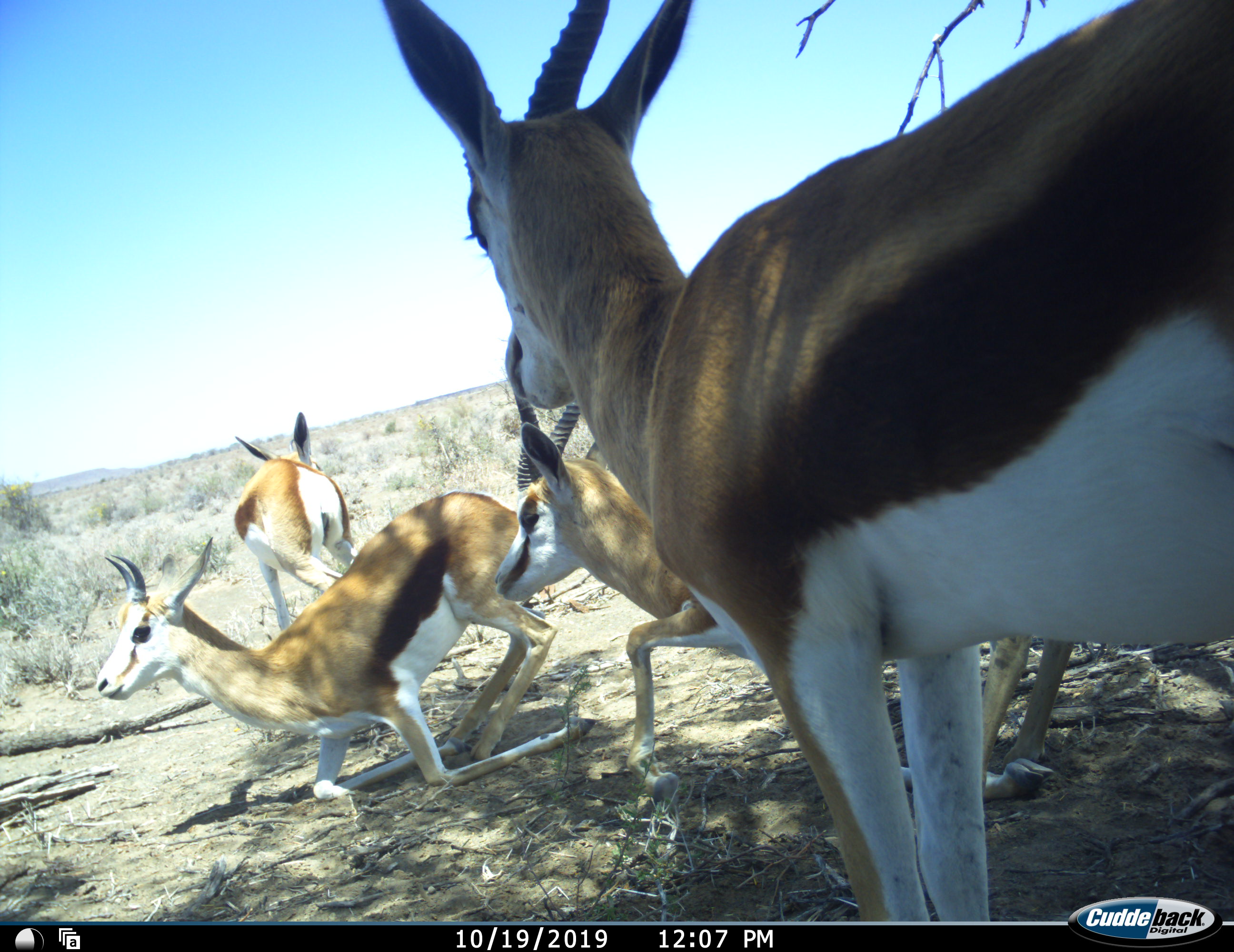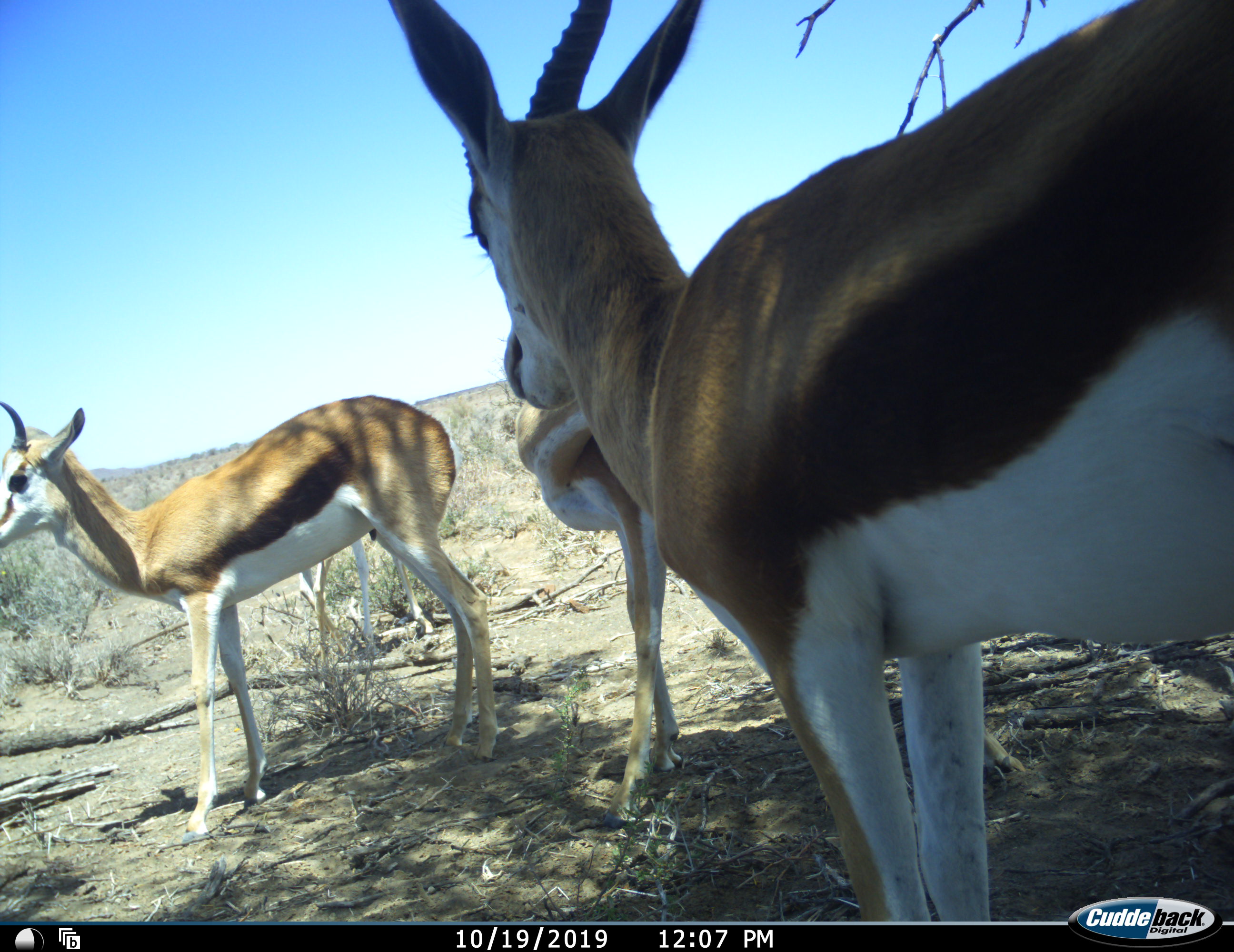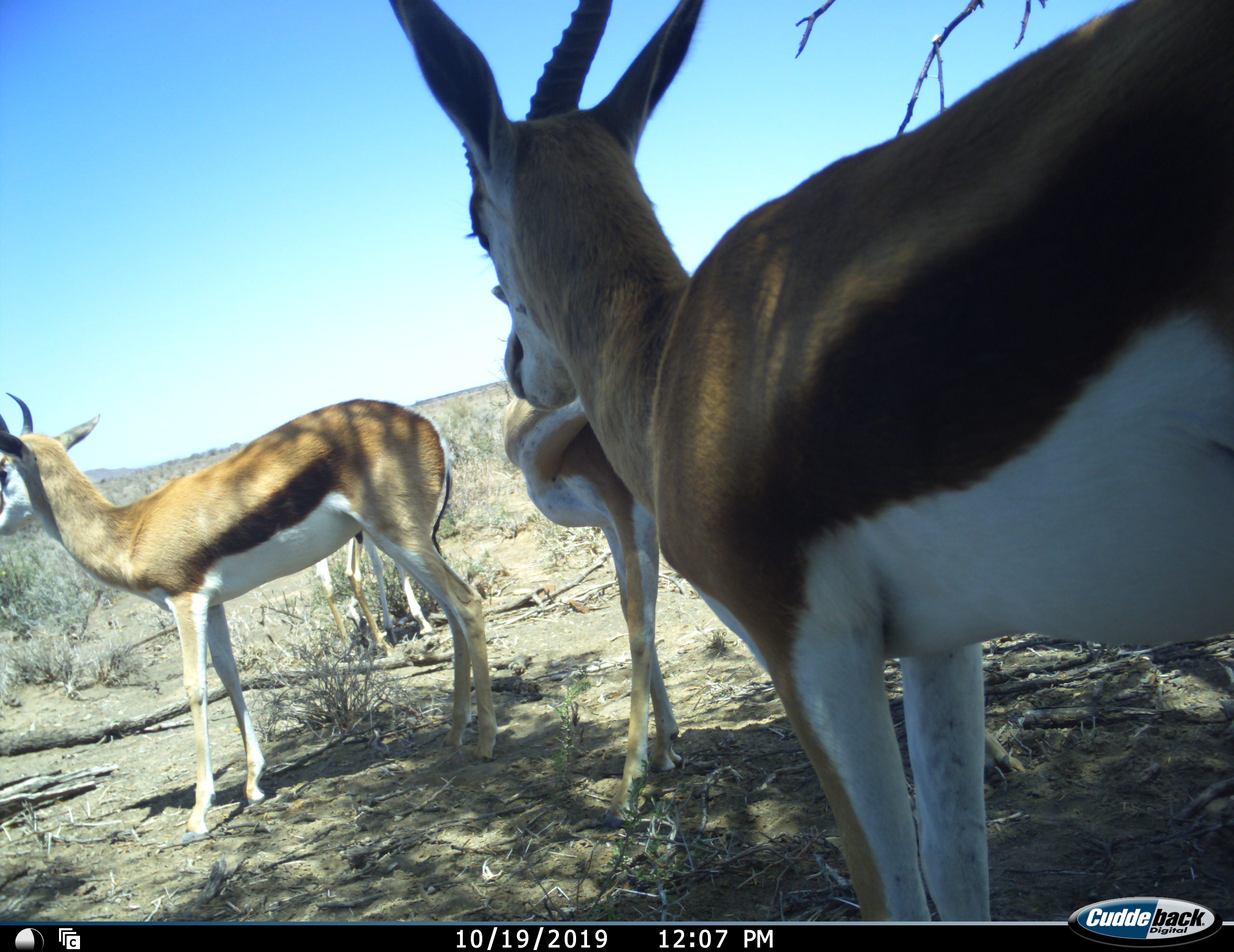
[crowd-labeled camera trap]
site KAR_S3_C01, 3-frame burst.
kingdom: Animalia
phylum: Chordata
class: Mammalia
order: Artiodactyla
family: Bovidae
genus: Antidorcas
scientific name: Antidorcas marsupialis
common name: springbok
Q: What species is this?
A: Springbok (Antidorcas marsupialis).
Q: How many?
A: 4.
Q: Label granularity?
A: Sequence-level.